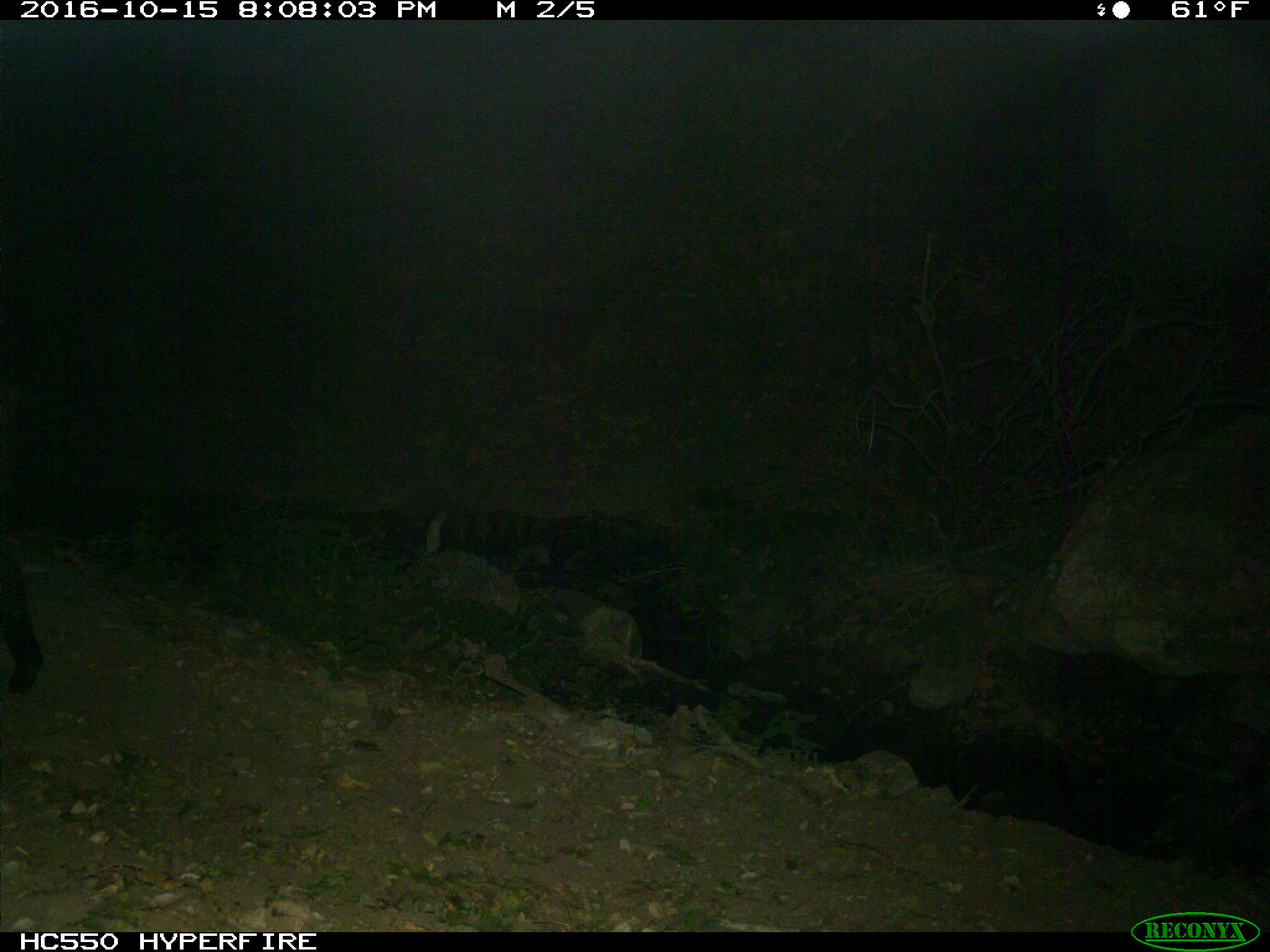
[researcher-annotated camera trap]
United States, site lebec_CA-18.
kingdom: Animalia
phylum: Chordata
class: Mammalia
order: Artiodactyla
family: Suidae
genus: Sus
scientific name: Sus scrofa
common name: wild boar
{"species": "Sus scrofa (wild boar)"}